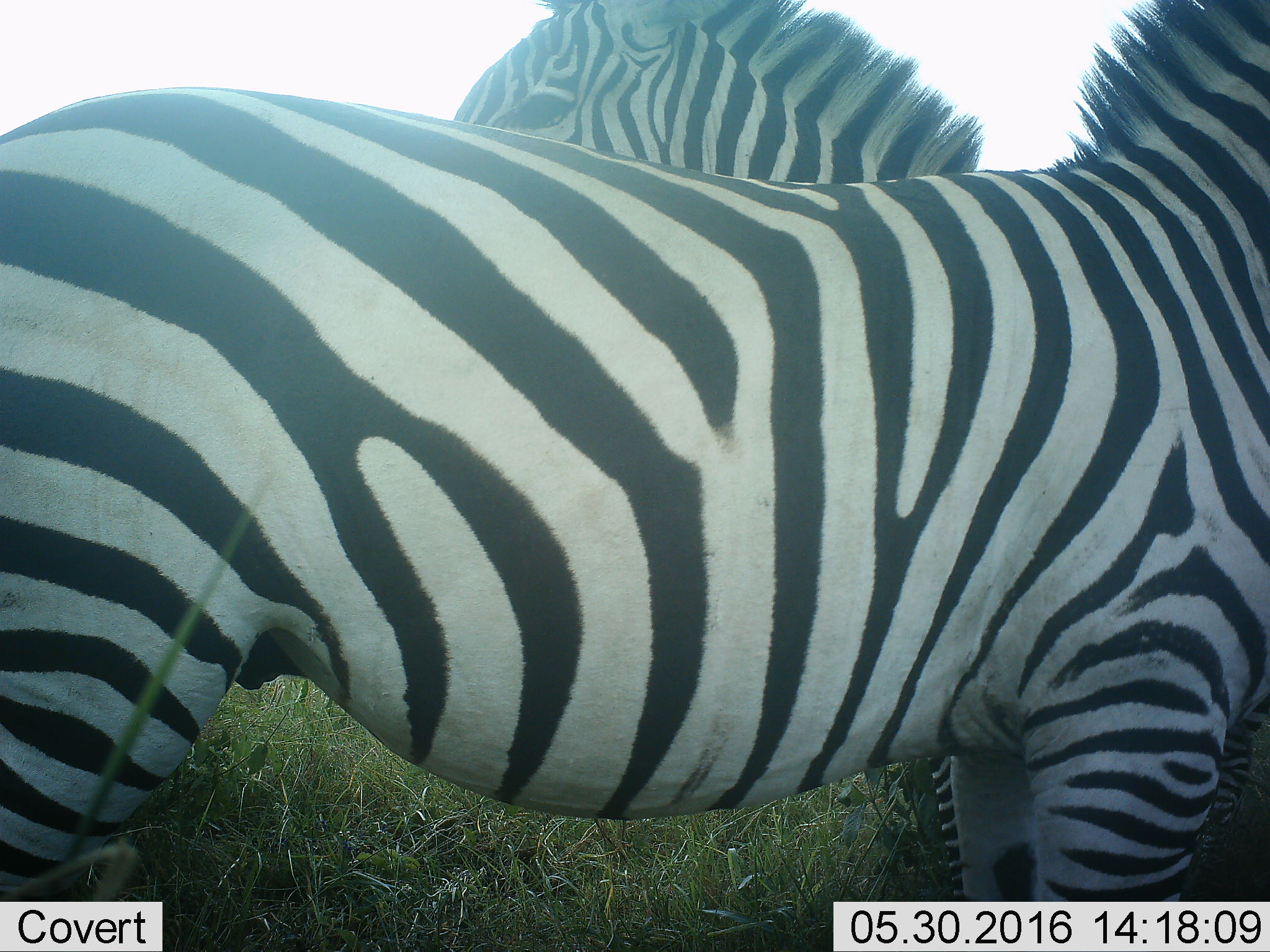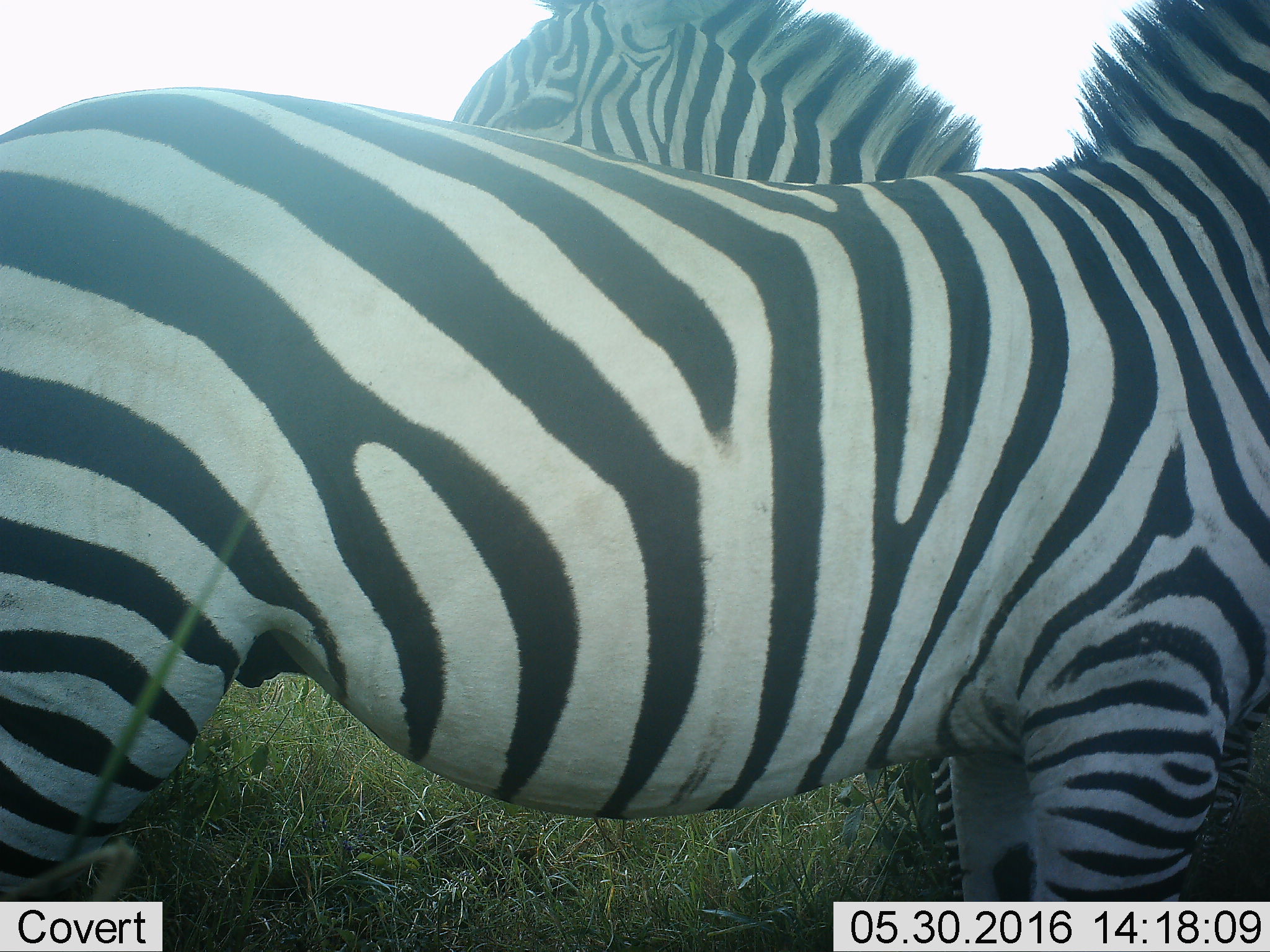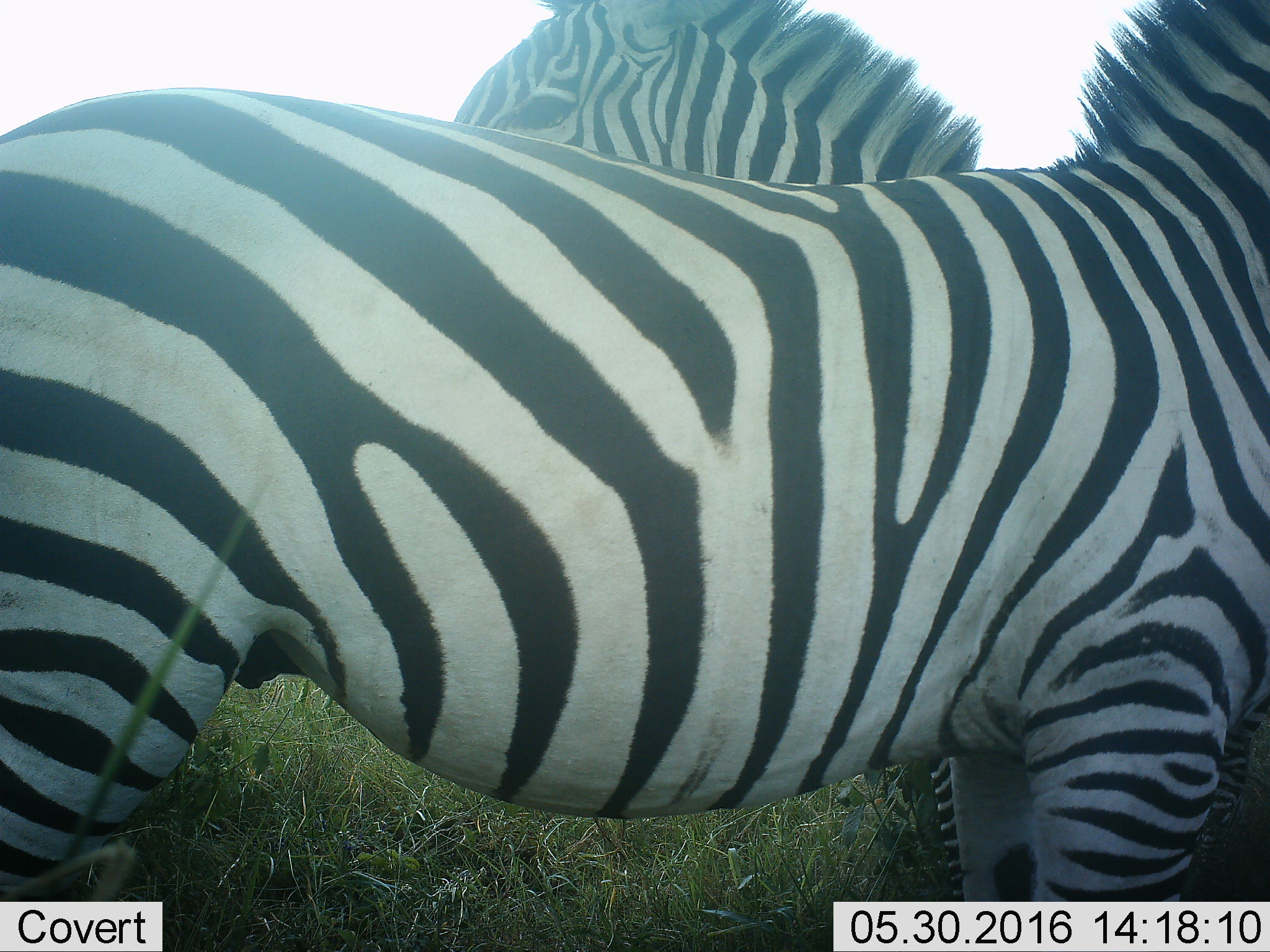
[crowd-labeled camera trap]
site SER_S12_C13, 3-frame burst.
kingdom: Animalia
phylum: Chordata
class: Mammalia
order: Perissodactyla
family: Equidae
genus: Equus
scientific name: Equus quagga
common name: plains zebra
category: zebraplains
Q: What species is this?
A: Zebraplains (plains zebra) (Equus quagga).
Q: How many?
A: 2.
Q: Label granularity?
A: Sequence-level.